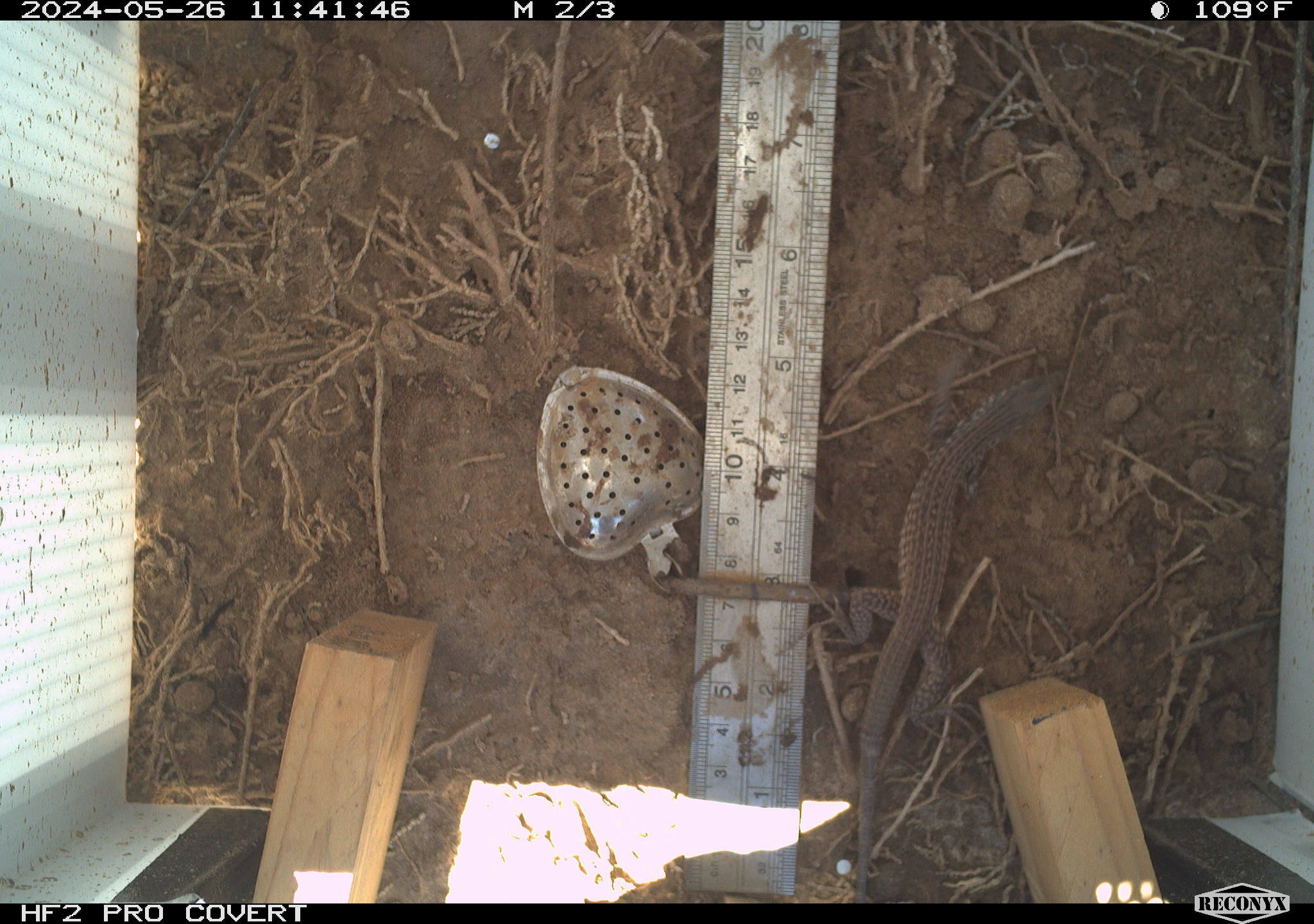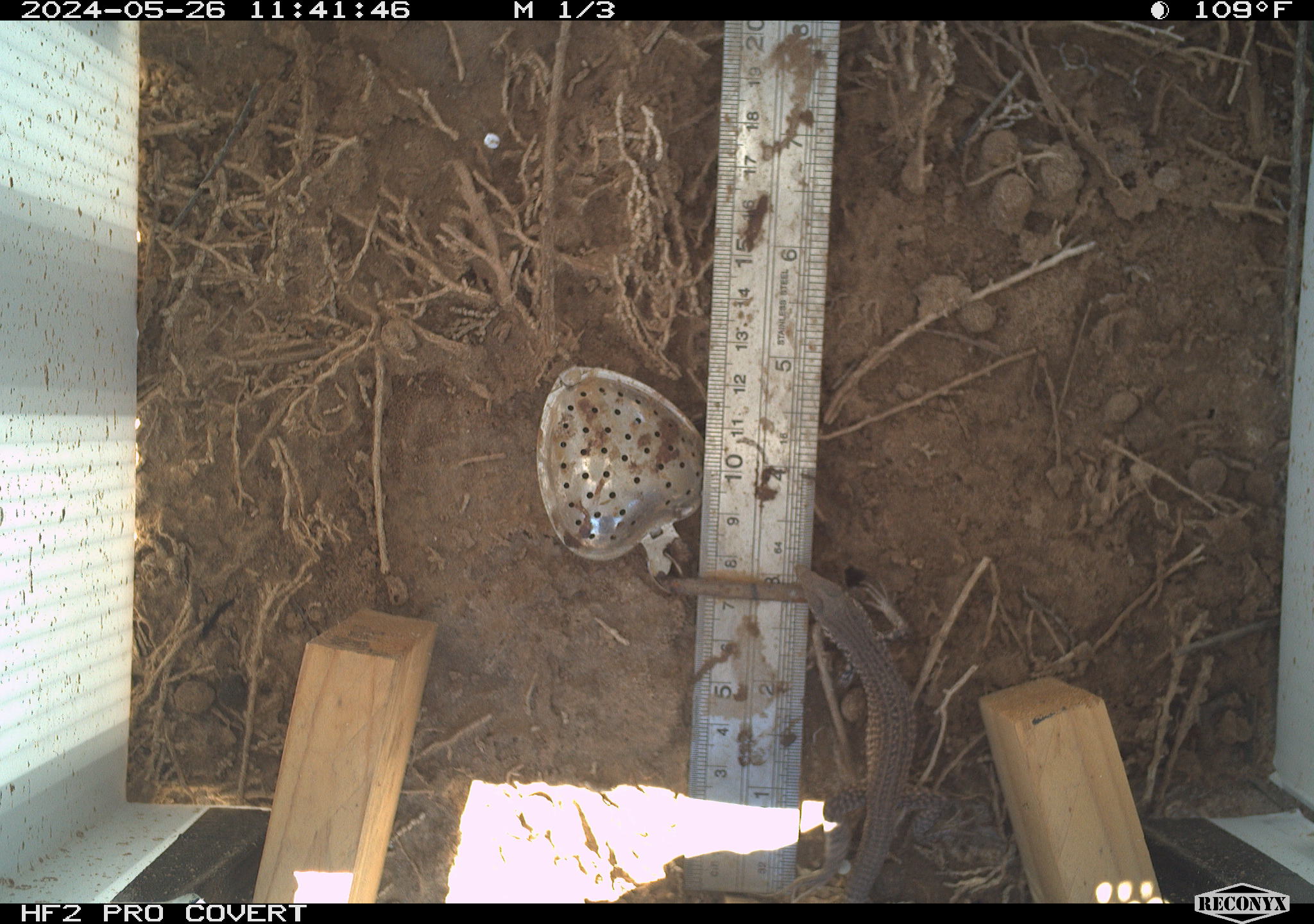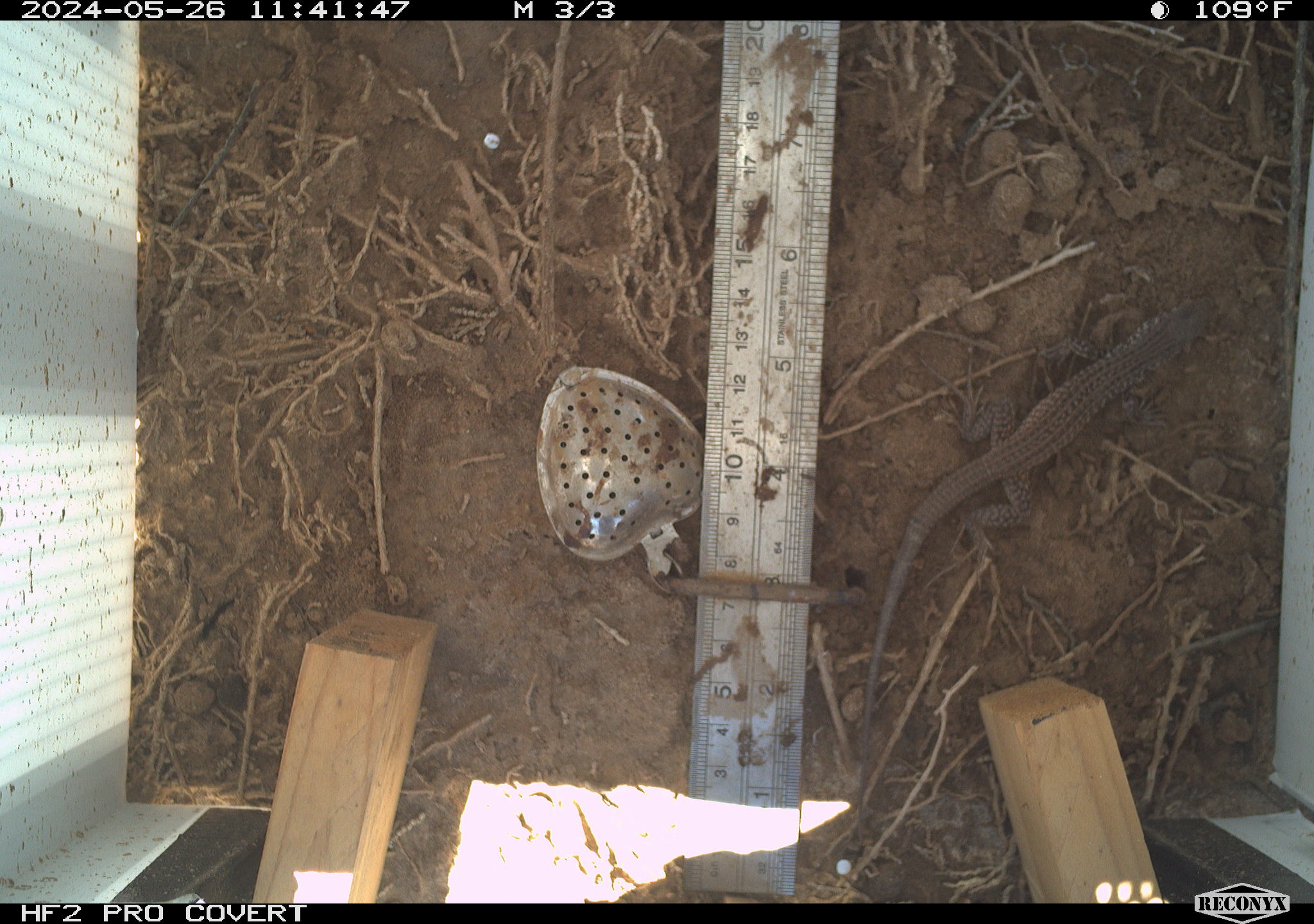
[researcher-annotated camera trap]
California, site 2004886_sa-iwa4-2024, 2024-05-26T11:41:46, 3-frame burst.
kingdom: Animalia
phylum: Chordata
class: Reptilia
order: Squamata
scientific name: Squamata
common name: lizards and snakes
Lizards and snakes (Squamata).